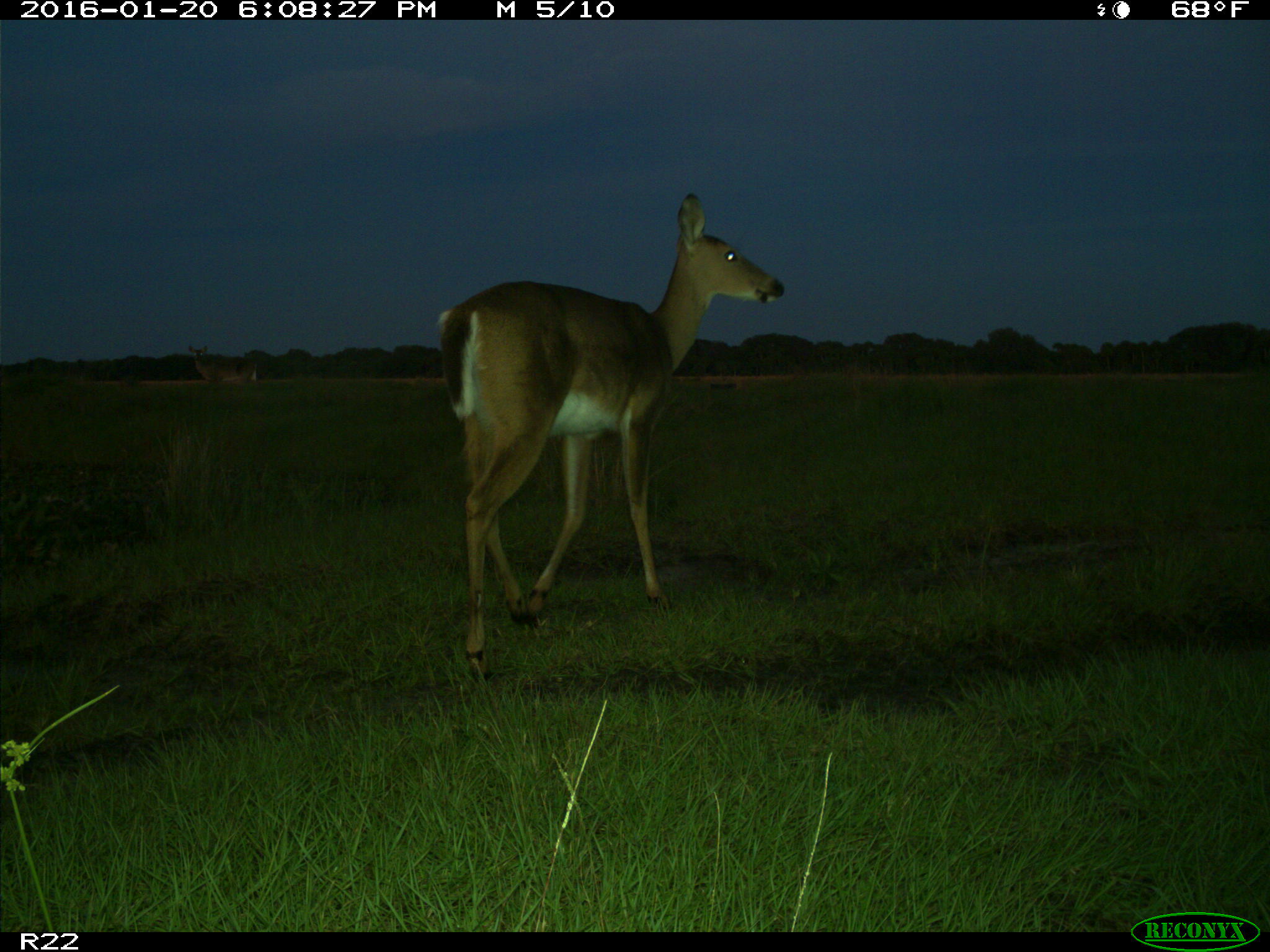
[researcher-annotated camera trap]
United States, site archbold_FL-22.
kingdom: Animalia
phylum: Chordata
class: Mammalia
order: Artiodactyla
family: Cervidae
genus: Odocoileus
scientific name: Odocoileus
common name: deer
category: unidentified deer